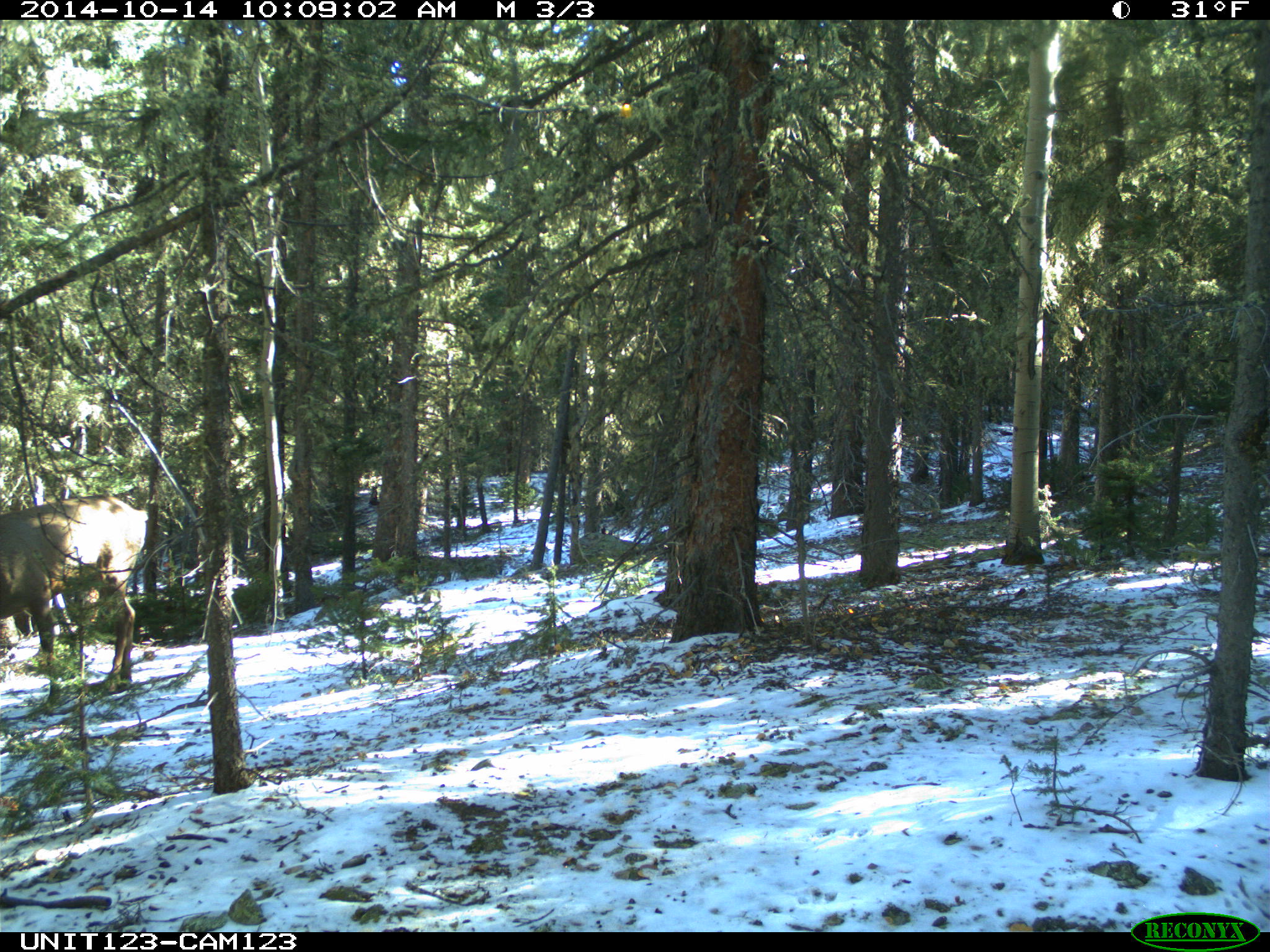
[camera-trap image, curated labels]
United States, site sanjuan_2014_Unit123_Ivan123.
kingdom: Animalia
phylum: Chordata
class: Mammalia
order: Artiodactyla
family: Cervidae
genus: Cervus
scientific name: Cervus elaphus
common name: red deer